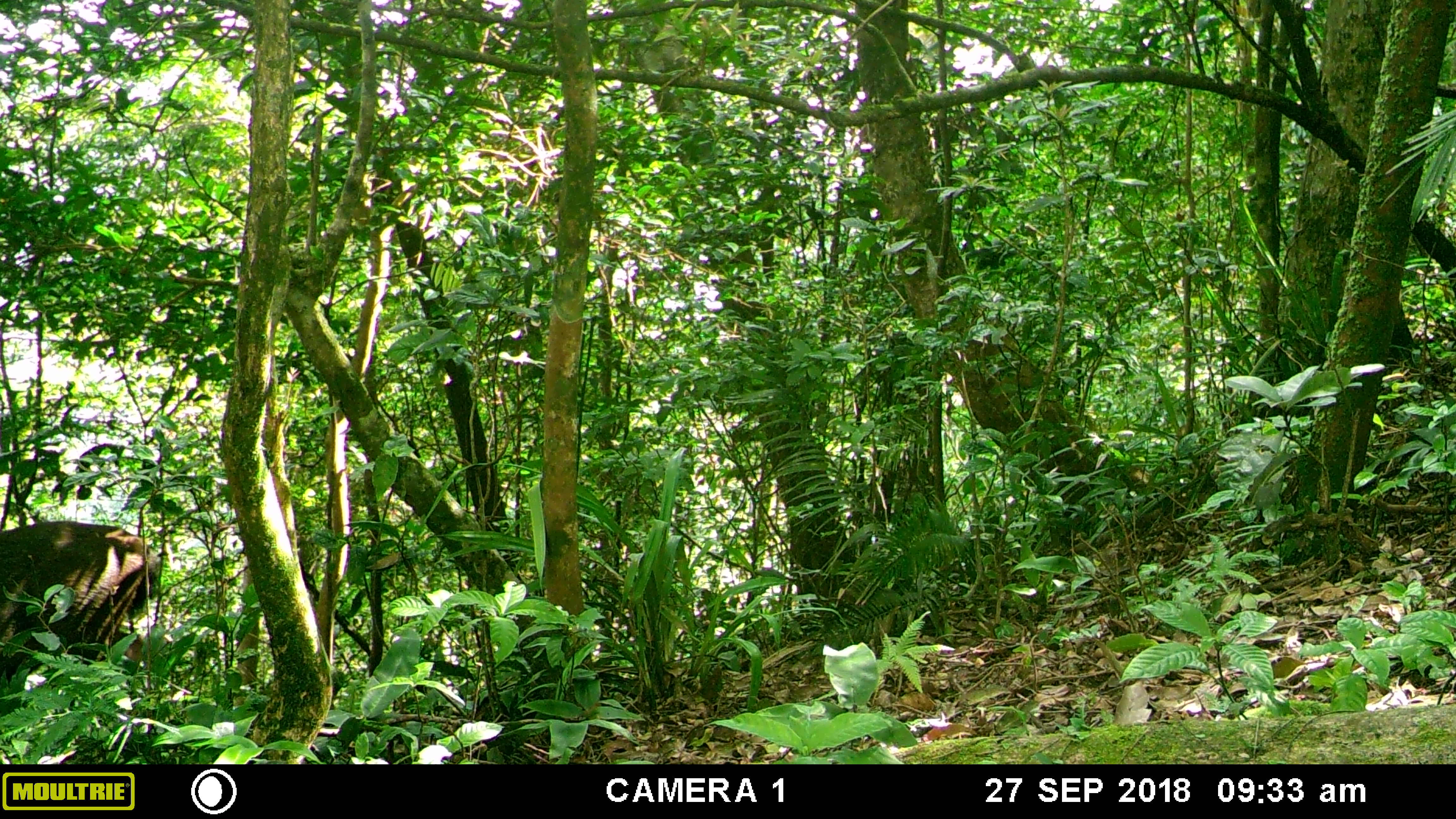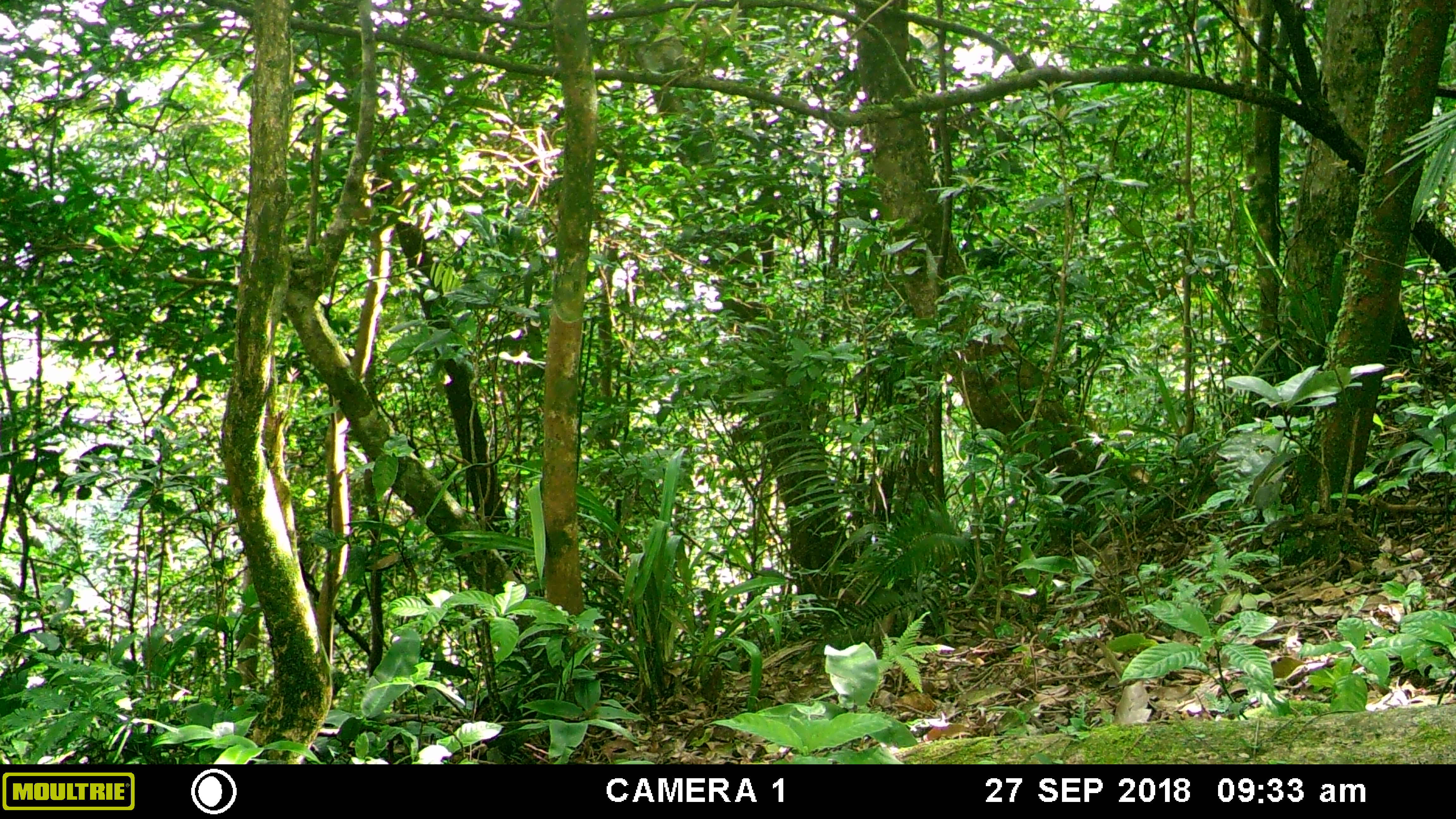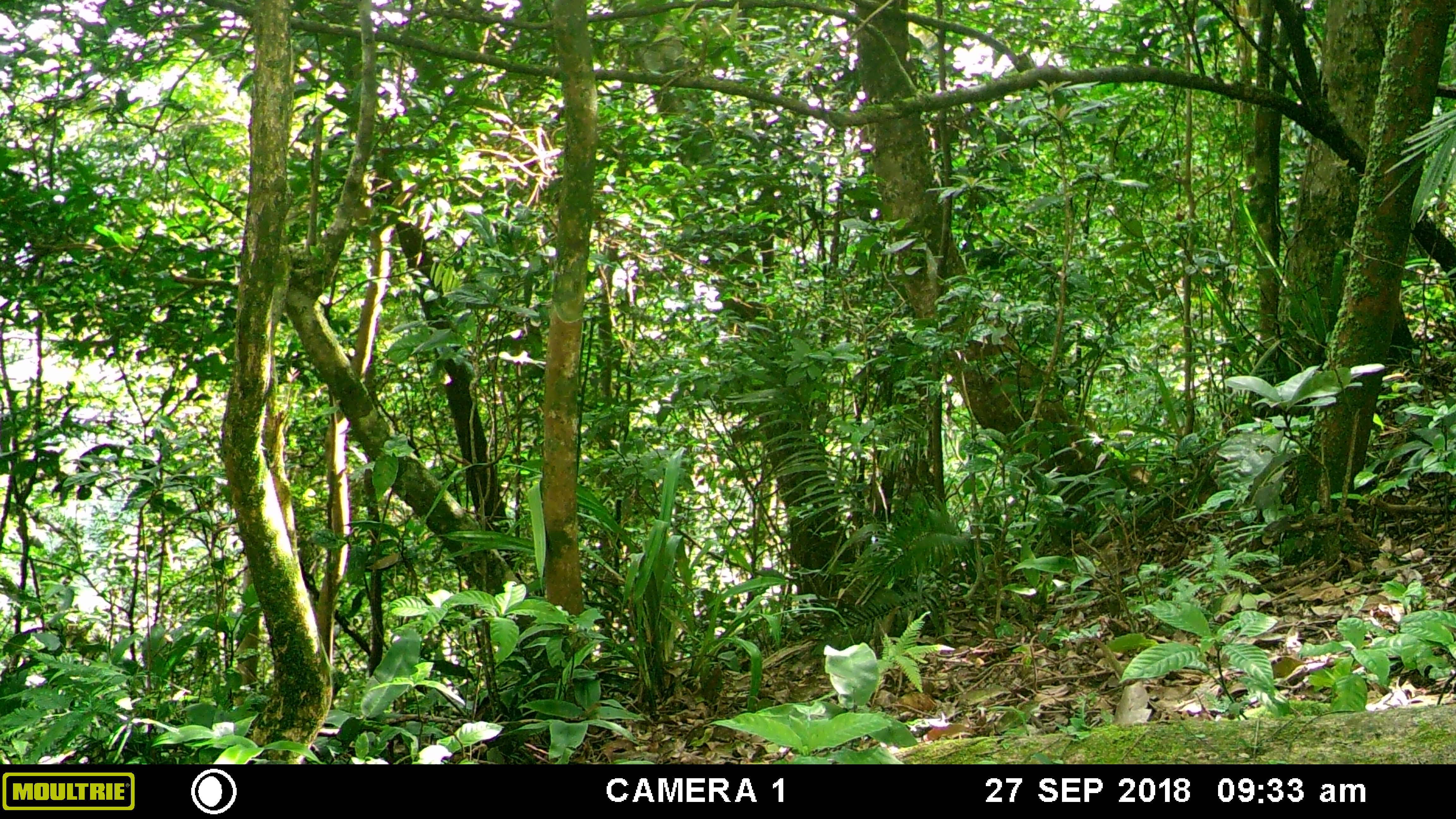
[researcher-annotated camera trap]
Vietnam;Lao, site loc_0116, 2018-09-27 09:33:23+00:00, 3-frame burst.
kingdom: Animalia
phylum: Chordata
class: Mammalia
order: Artiodactyla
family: Cervidae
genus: Rusa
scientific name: Rusa unicolor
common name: sambar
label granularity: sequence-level